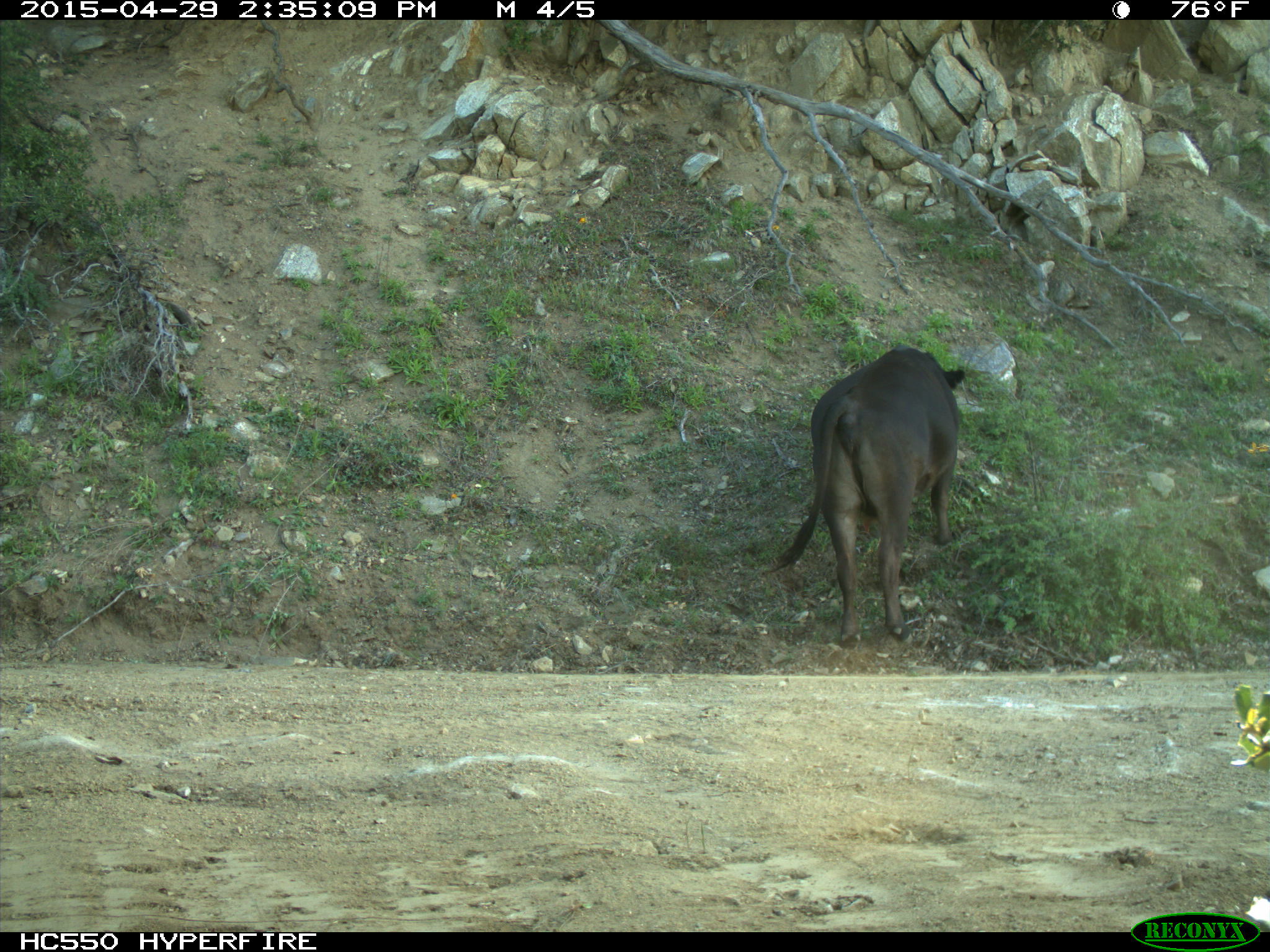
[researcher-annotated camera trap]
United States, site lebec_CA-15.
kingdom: Animalia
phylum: Chordata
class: Mammalia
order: Artiodactyla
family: Bovidae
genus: Bos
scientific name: Bos taurus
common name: domestic cow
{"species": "Bos taurus (domestic cow)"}